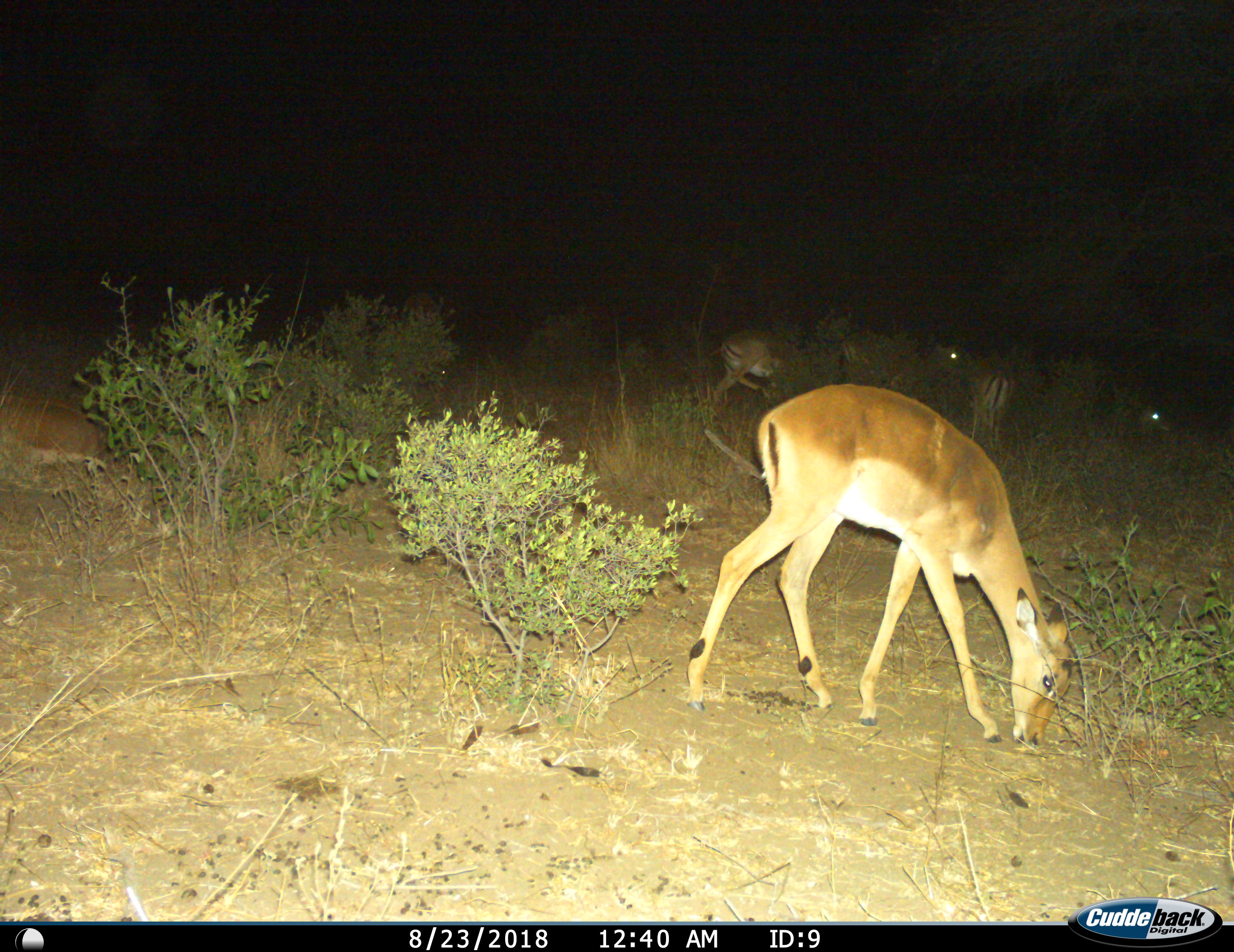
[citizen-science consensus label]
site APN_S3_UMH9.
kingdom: Animalia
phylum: Chordata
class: Mammalia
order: Artiodactyla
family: Bovidae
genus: Aepyceros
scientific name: Aepyceros melampus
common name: impala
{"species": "impala (Aepyceros melampus)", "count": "6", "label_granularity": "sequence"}